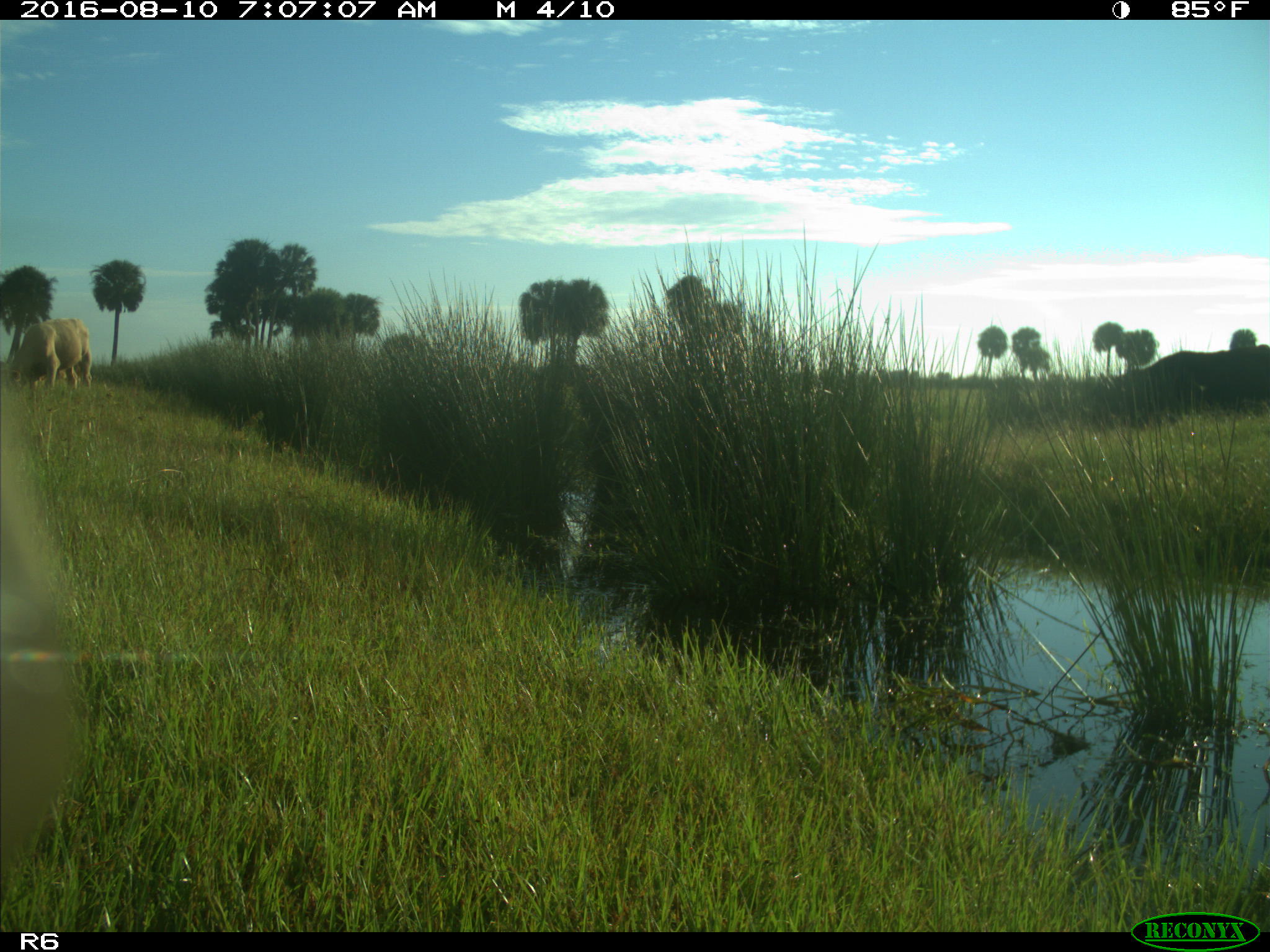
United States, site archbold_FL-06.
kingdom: Animalia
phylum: Chordata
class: Mammalia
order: Artiodactyla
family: Bovidae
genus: Bos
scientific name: Bos taurus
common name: domestic cow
Bos taurus (domestic cow).